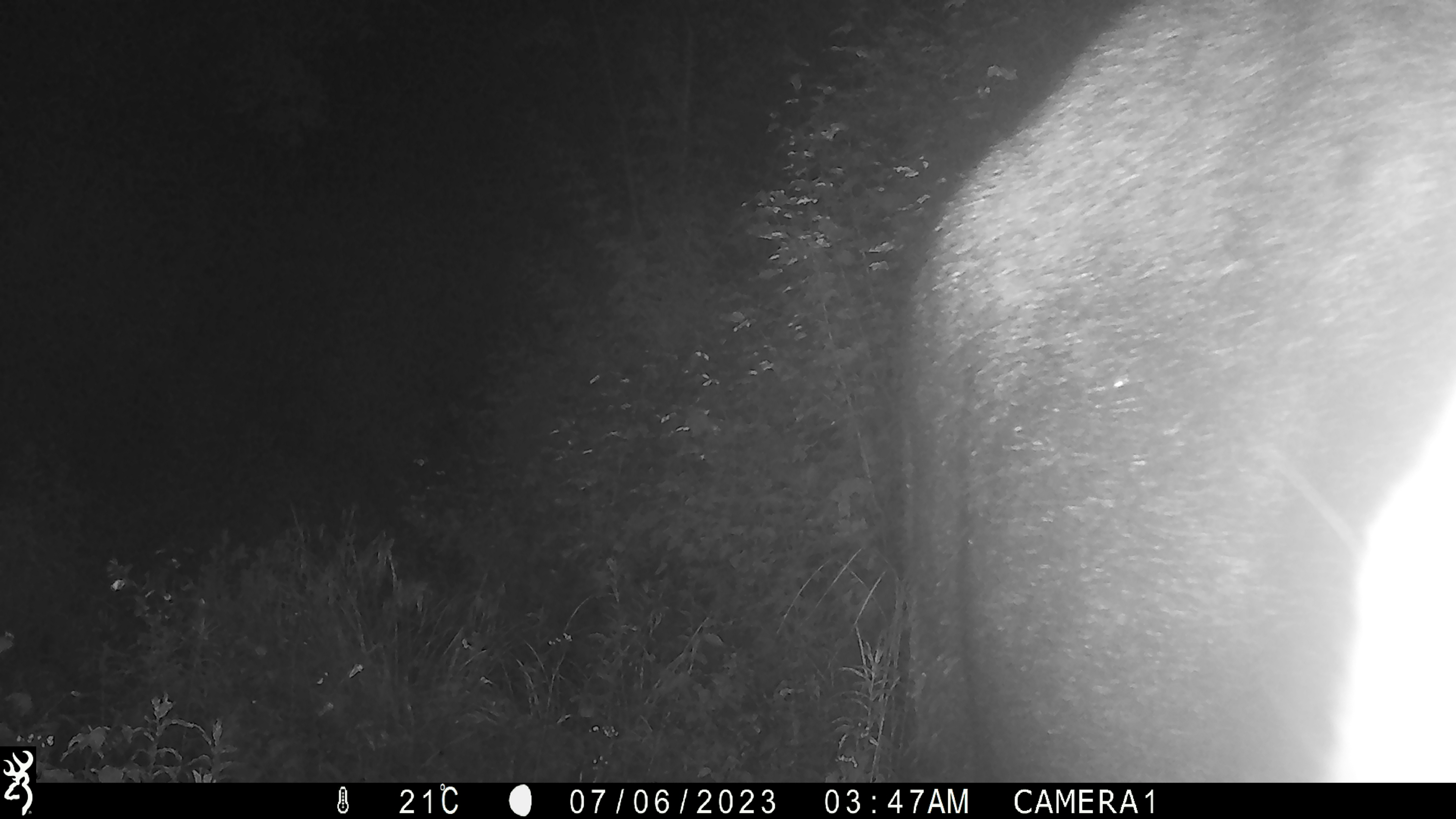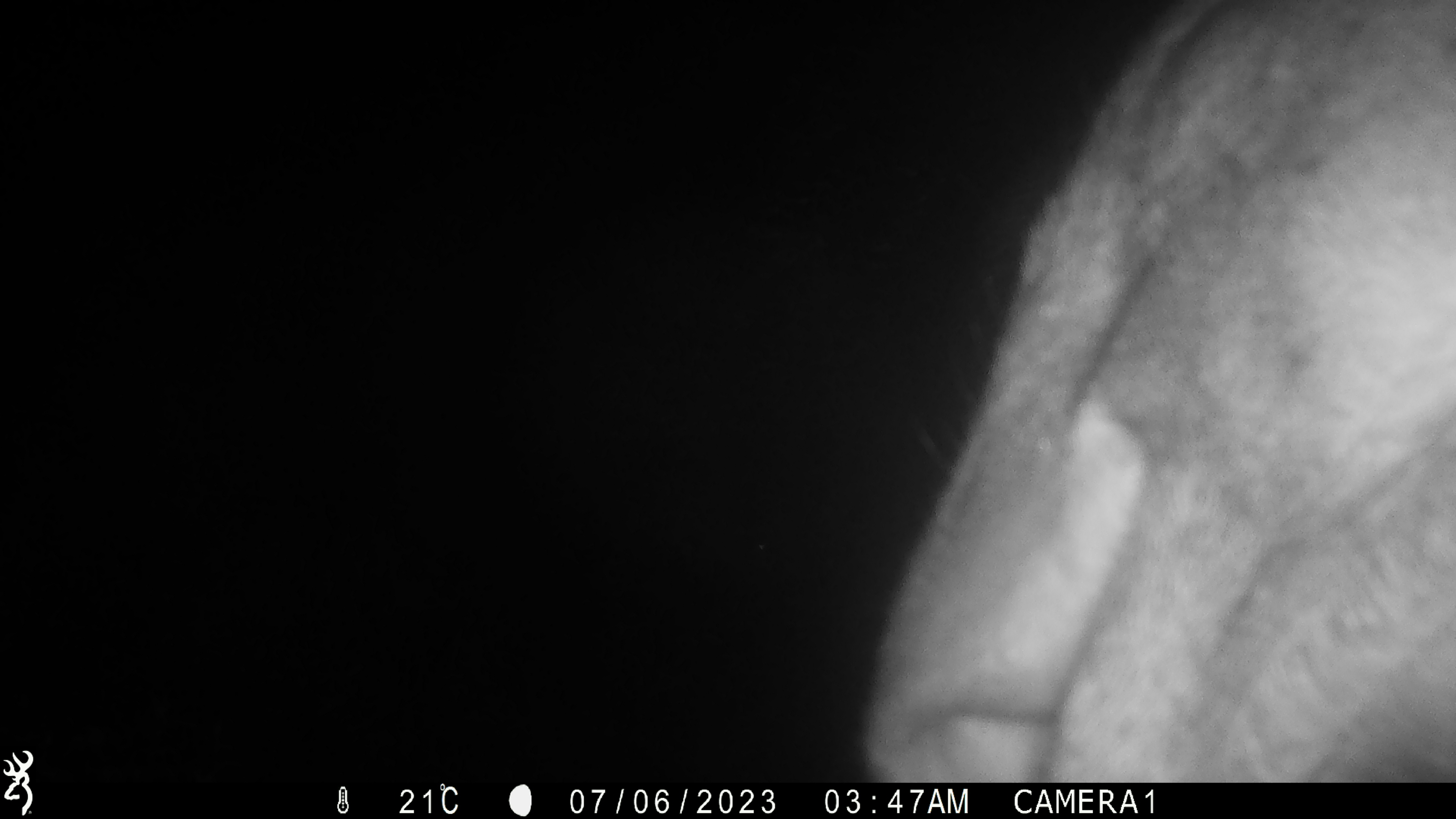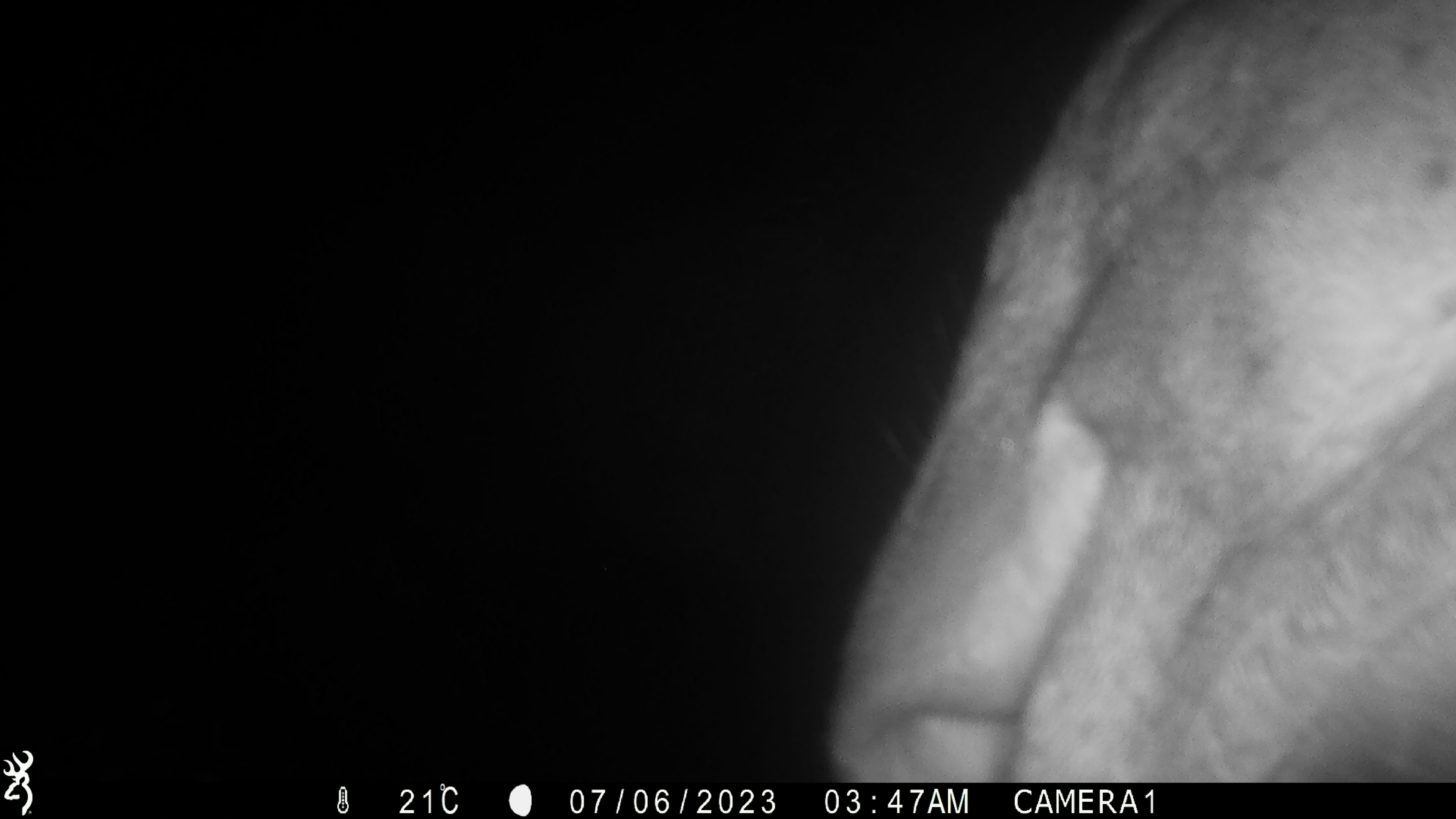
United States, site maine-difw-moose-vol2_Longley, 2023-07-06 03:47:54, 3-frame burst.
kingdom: Animalia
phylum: Chordata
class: Mammalia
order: Artiodactyla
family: Cervidae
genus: Alces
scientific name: Alces alces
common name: moose